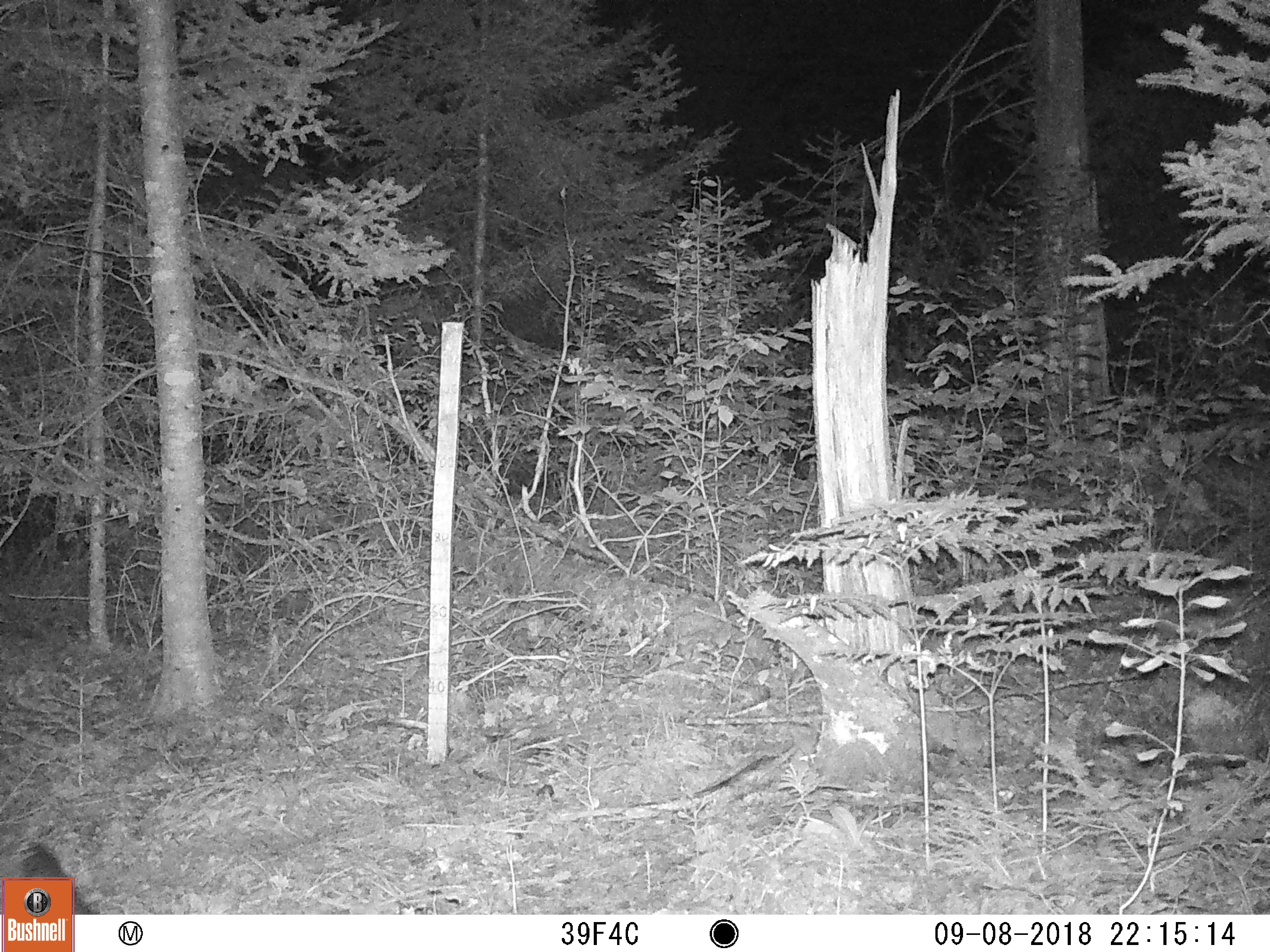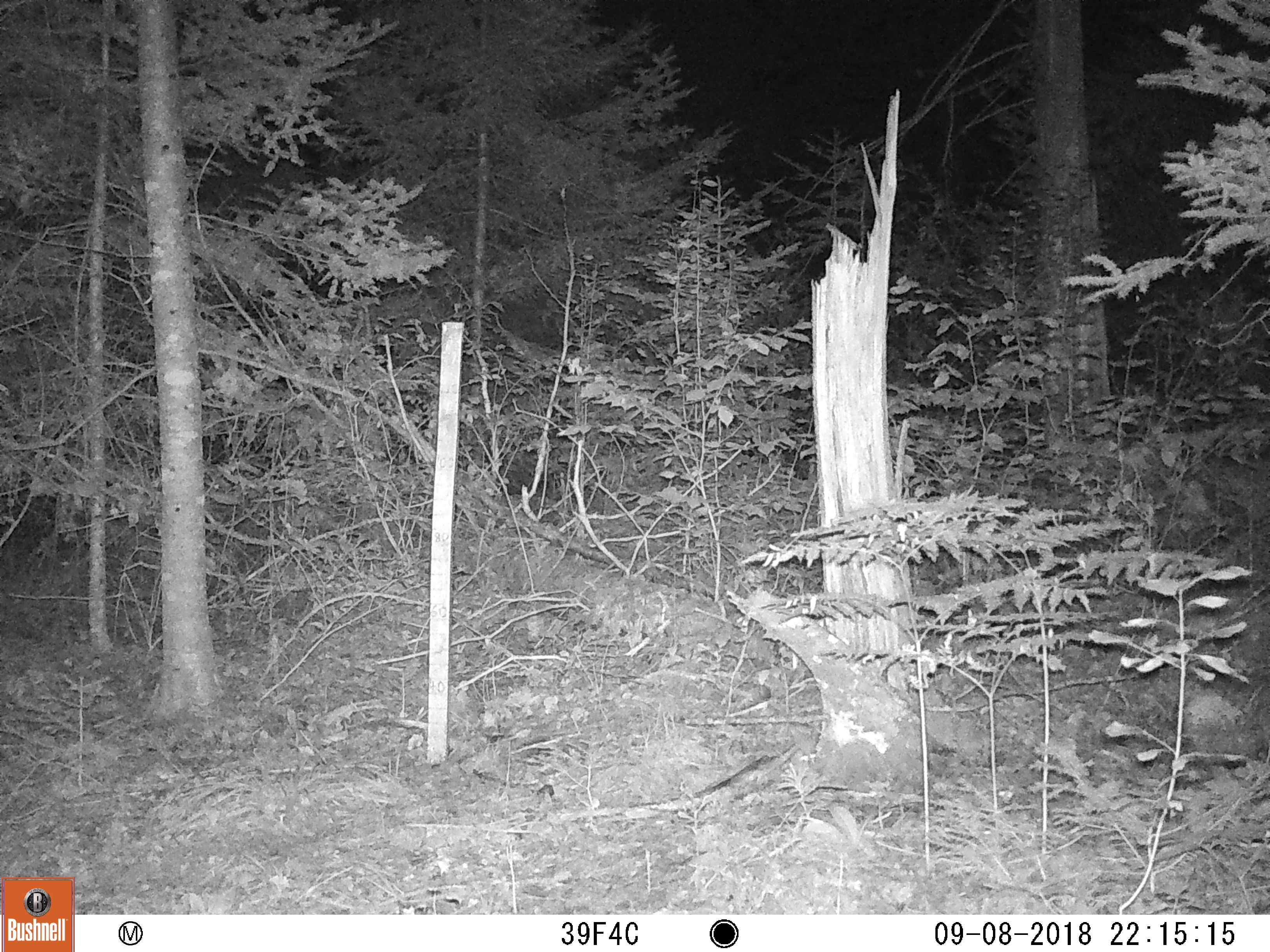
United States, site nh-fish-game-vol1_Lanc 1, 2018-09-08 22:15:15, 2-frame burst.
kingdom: Animalia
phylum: Chordata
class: Mammalia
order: Rodentia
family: Erethizontidae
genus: Erethizon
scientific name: Erethizon dorsatum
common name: porcupine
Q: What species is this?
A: Porcupine (Erethizon dorsatum).